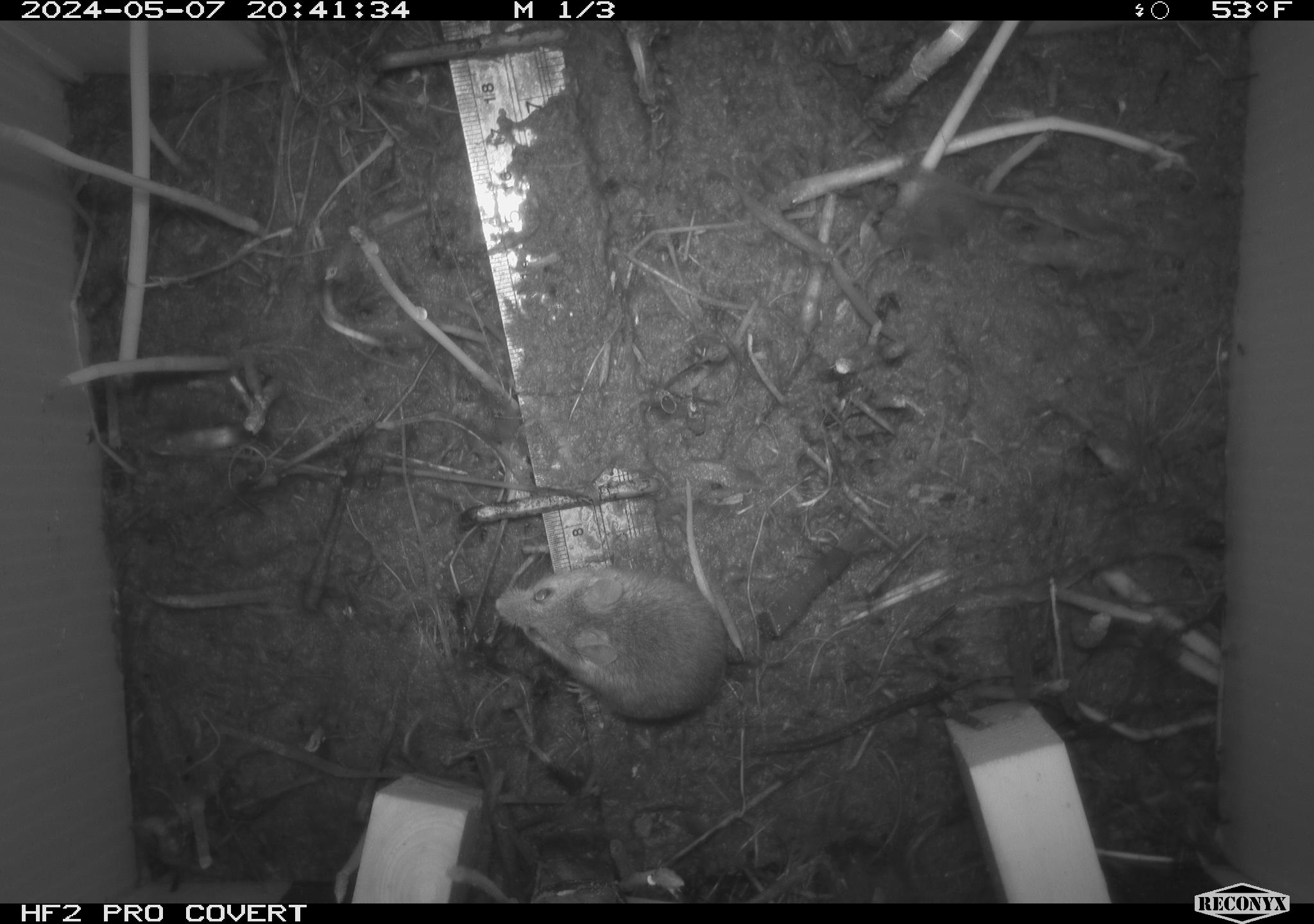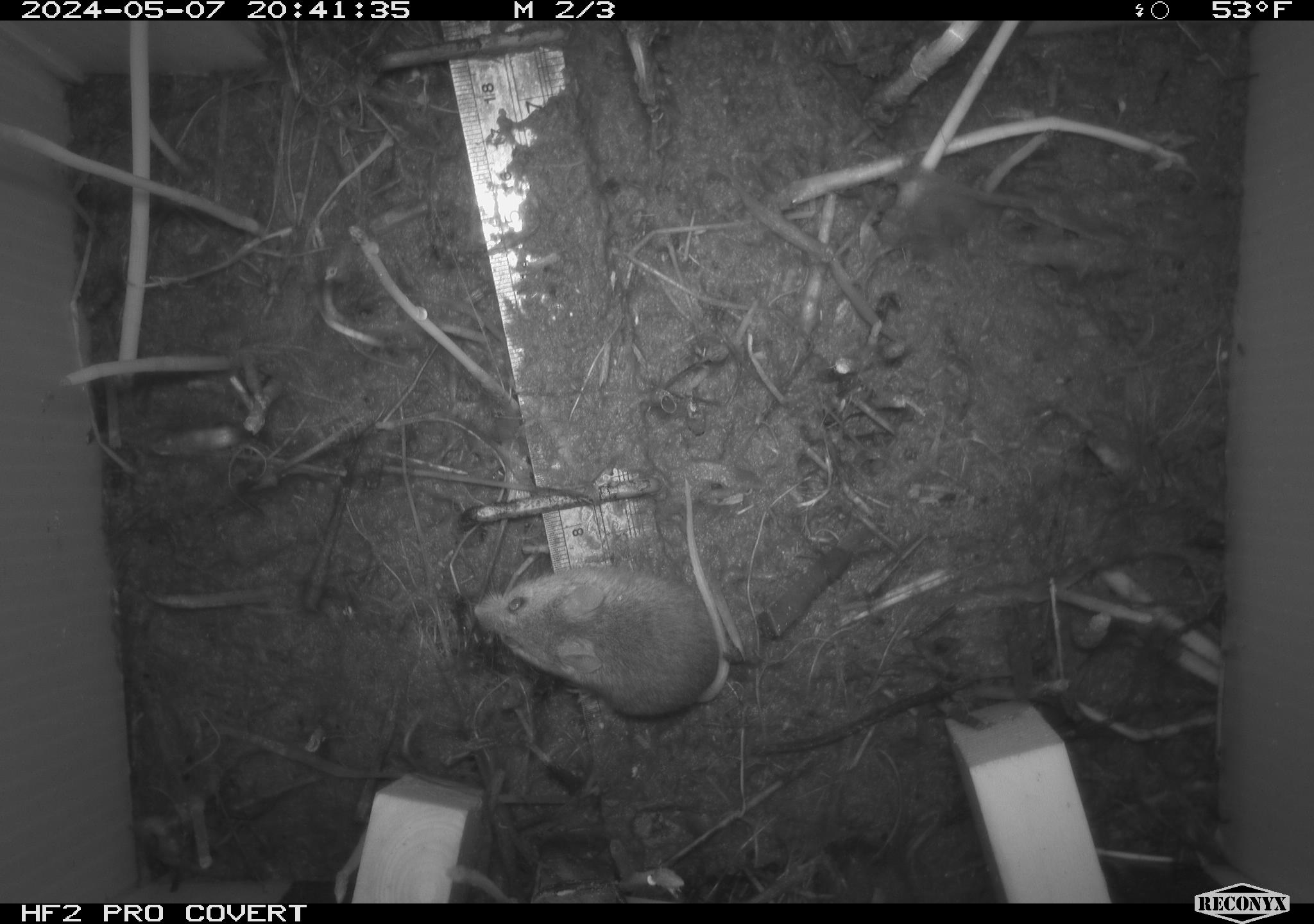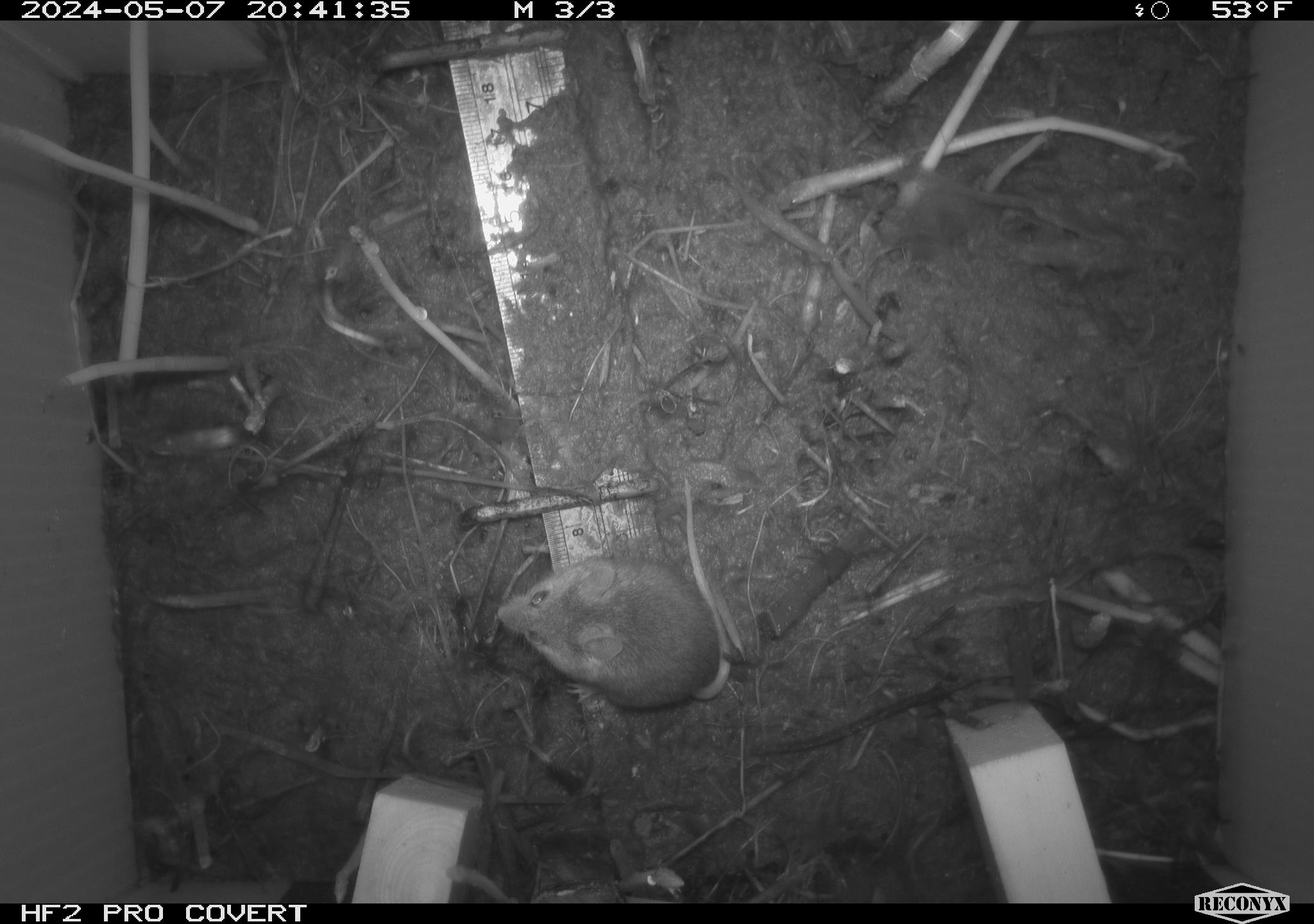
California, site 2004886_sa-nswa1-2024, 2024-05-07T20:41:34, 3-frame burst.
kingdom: Animalia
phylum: Chordata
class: Mammalia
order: Rodentia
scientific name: Rodentia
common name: mouse species